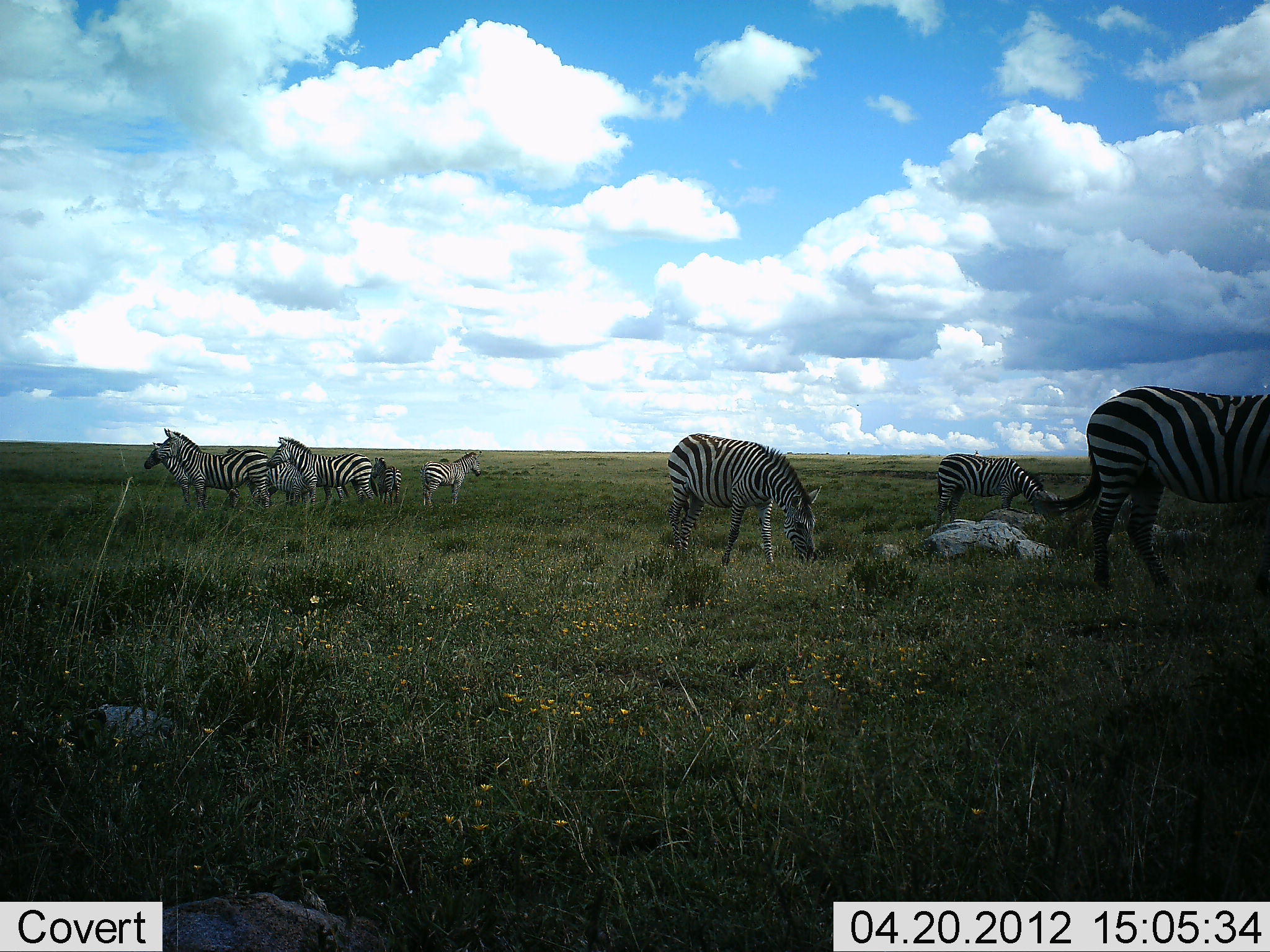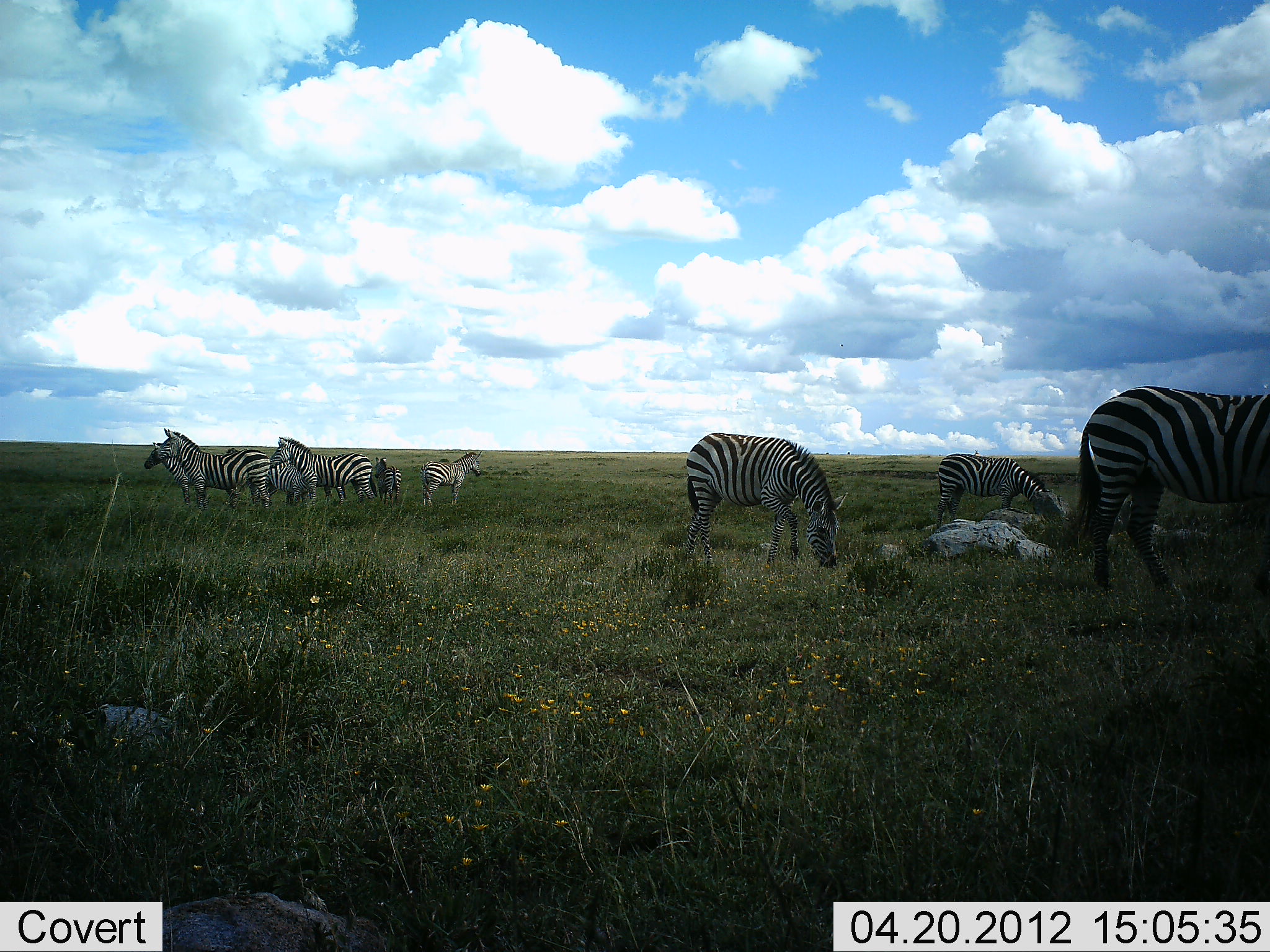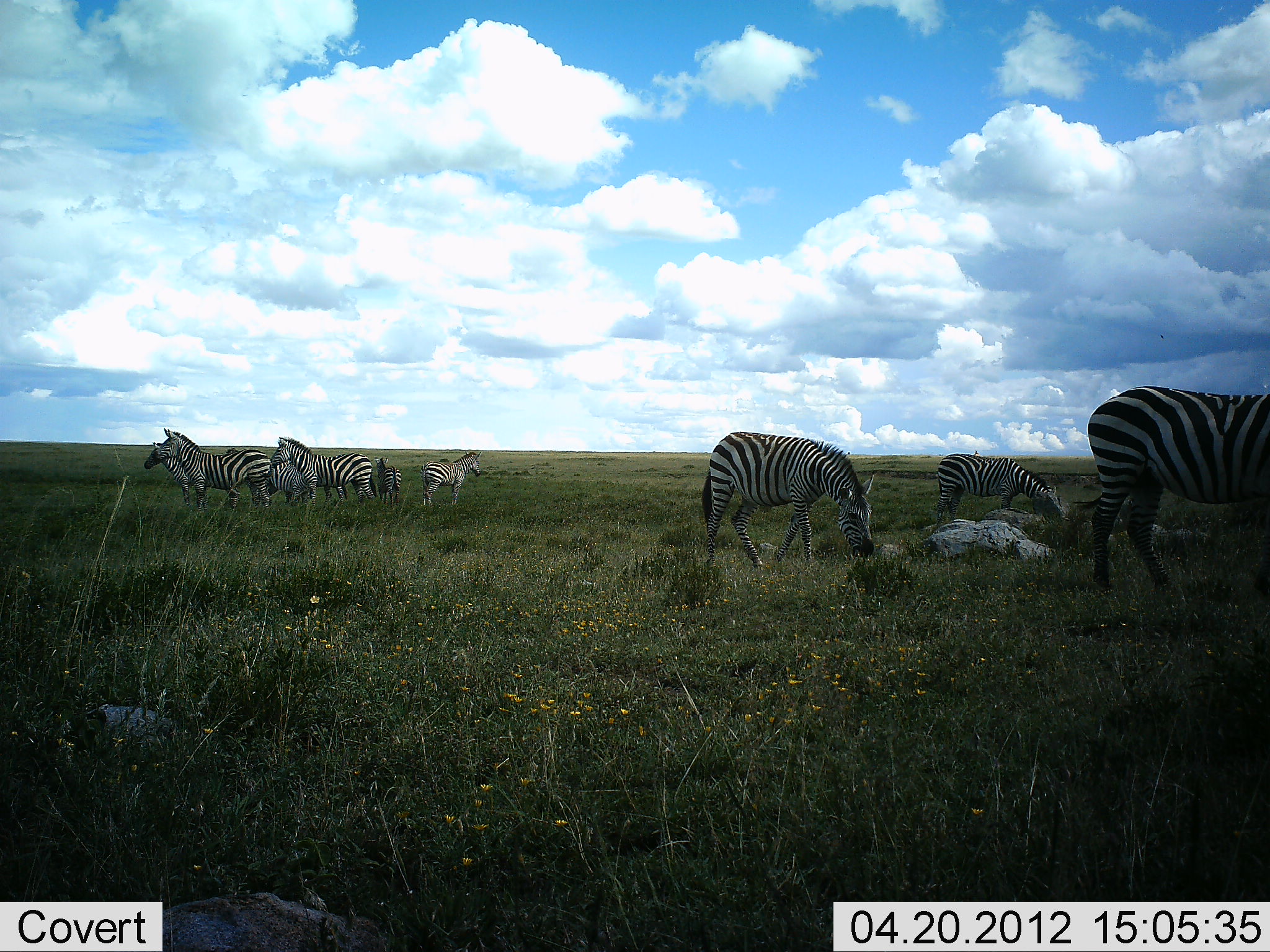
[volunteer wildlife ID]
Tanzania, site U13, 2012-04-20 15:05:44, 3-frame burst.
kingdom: Animalia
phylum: Chordata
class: Mammalia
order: Perissodactyla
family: Equidae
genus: Equus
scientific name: Equus quagga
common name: plains zebra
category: zebra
Zebra (plains zebra) (Equus quagga), count 9. Behavior (volunteer vote fractions): standing 95%, resting 0%, moving 26%, interacting 0%. Young present (vote fraction): 32%. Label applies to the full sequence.